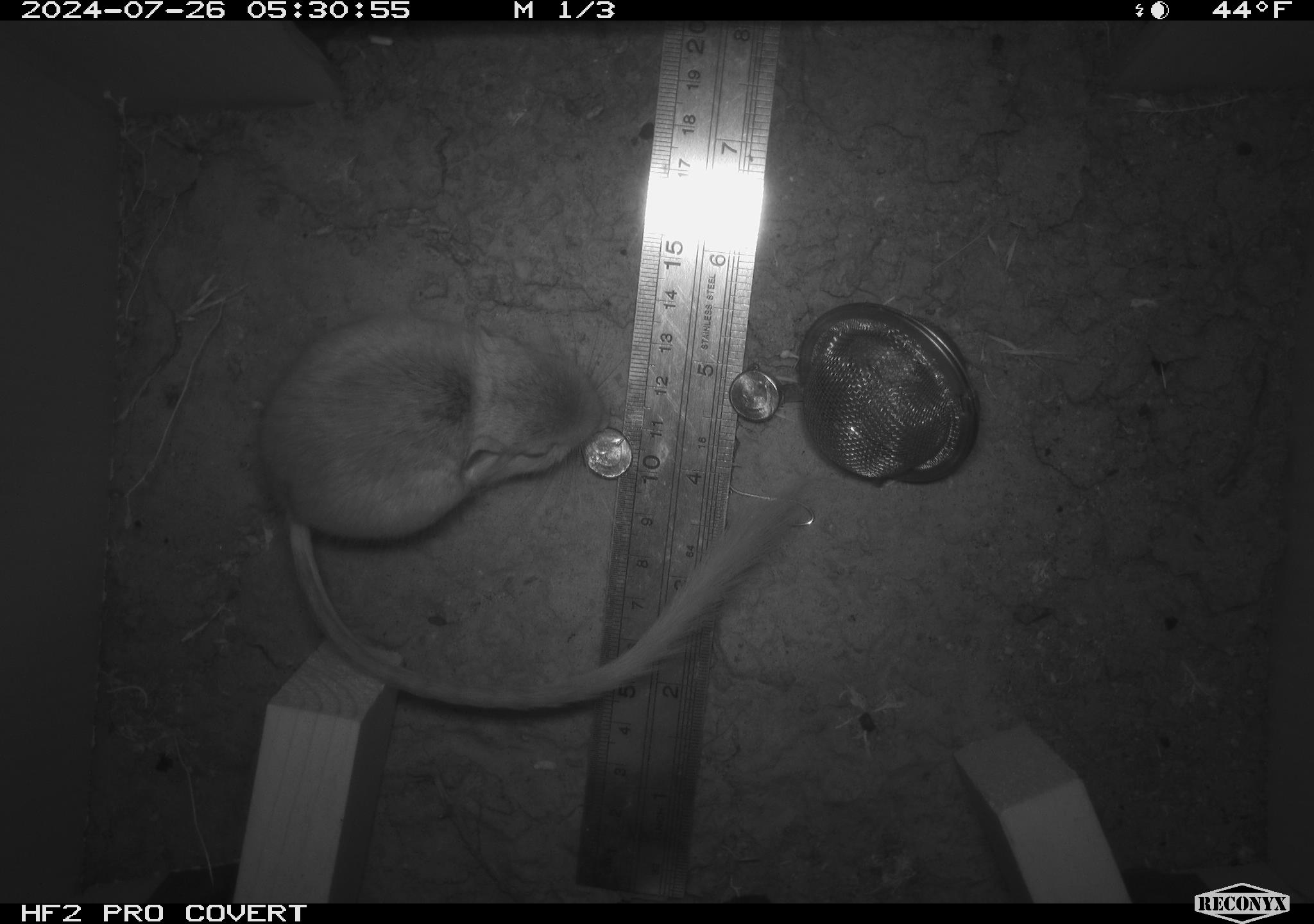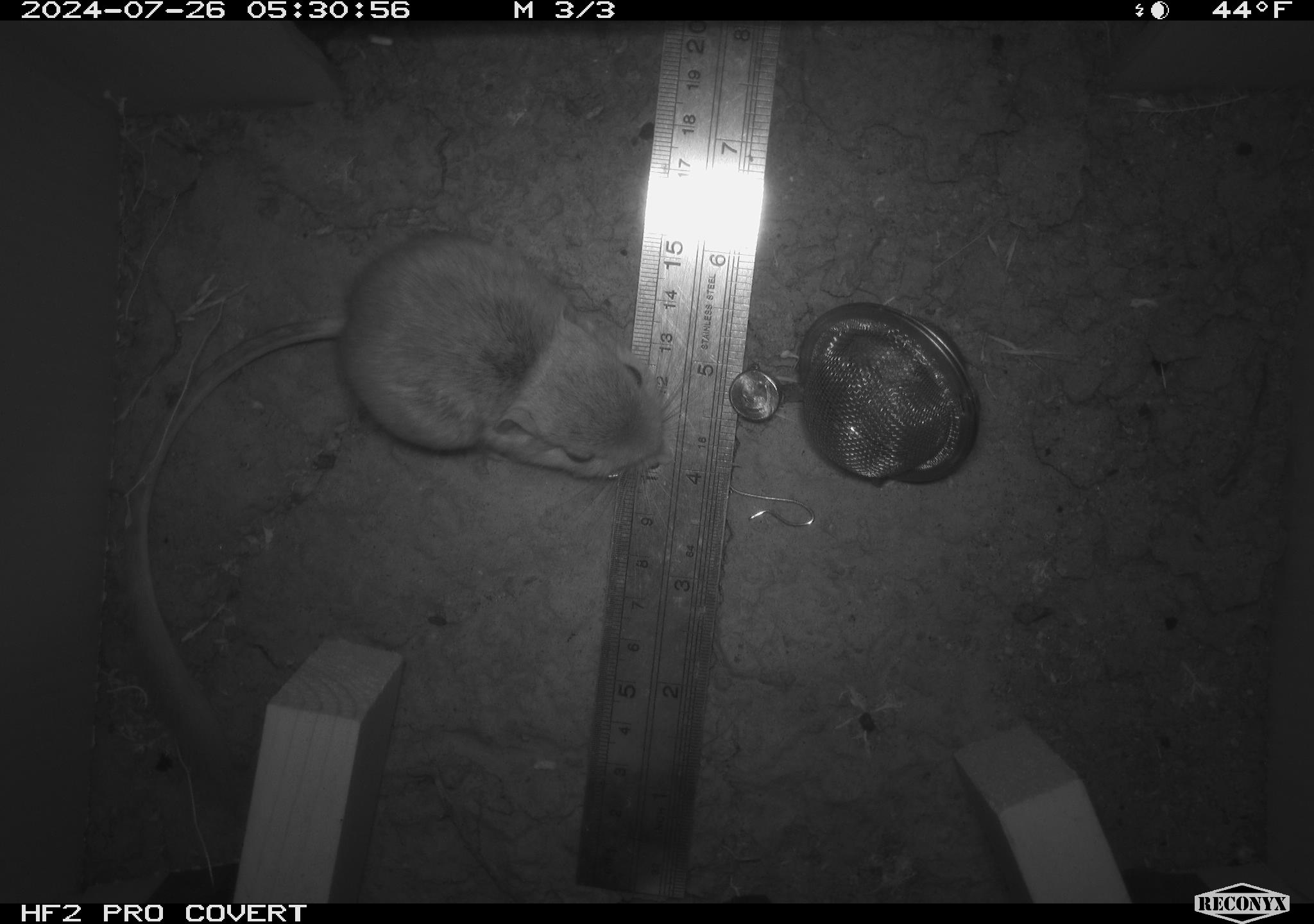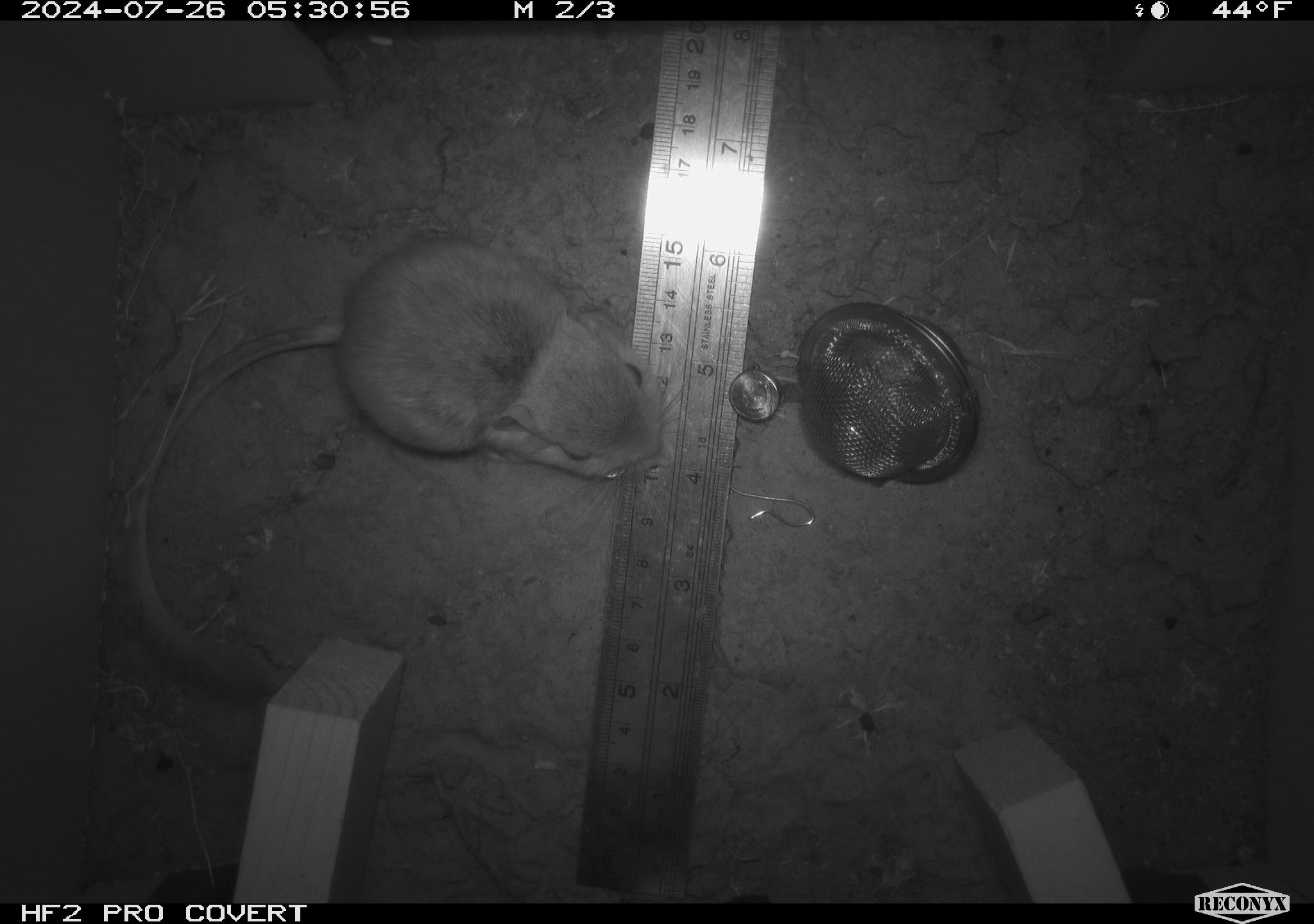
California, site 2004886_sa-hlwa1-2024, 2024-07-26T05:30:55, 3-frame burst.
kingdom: Animalia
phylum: Chordata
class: Mammalia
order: Rodentia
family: Heteromyidae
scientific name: Heteromyidae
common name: kangaroo rats and pocket mice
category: heteromyidae family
Heteromyidae family (kangaroo rats and pocket mice) (Heteromyidae).